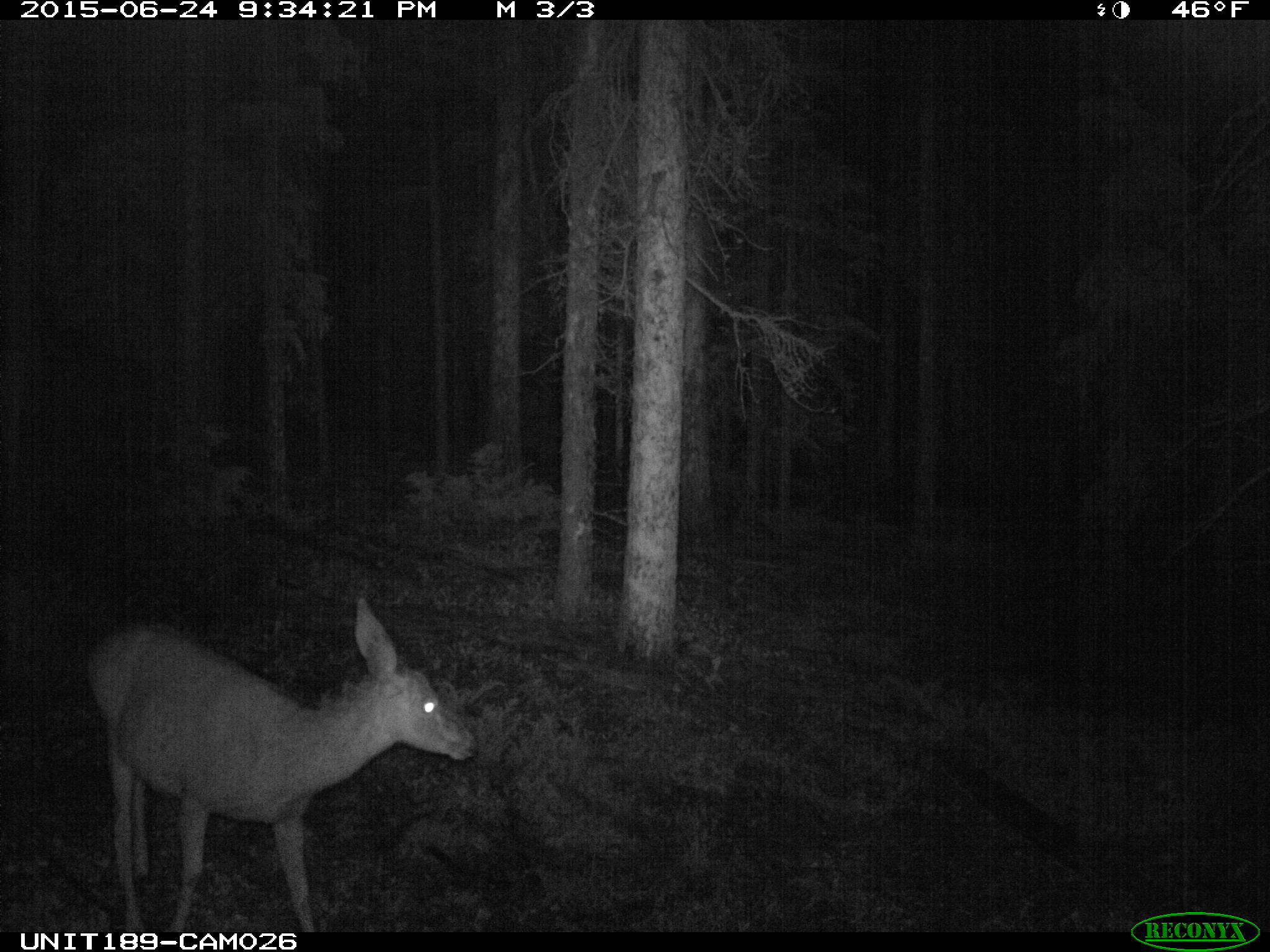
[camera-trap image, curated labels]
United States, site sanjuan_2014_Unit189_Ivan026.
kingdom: Animalia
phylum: Chordata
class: Mammalia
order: Artiodactyla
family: Cervidae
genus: Odocoileus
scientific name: Odocoileus hemionus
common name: mule deer